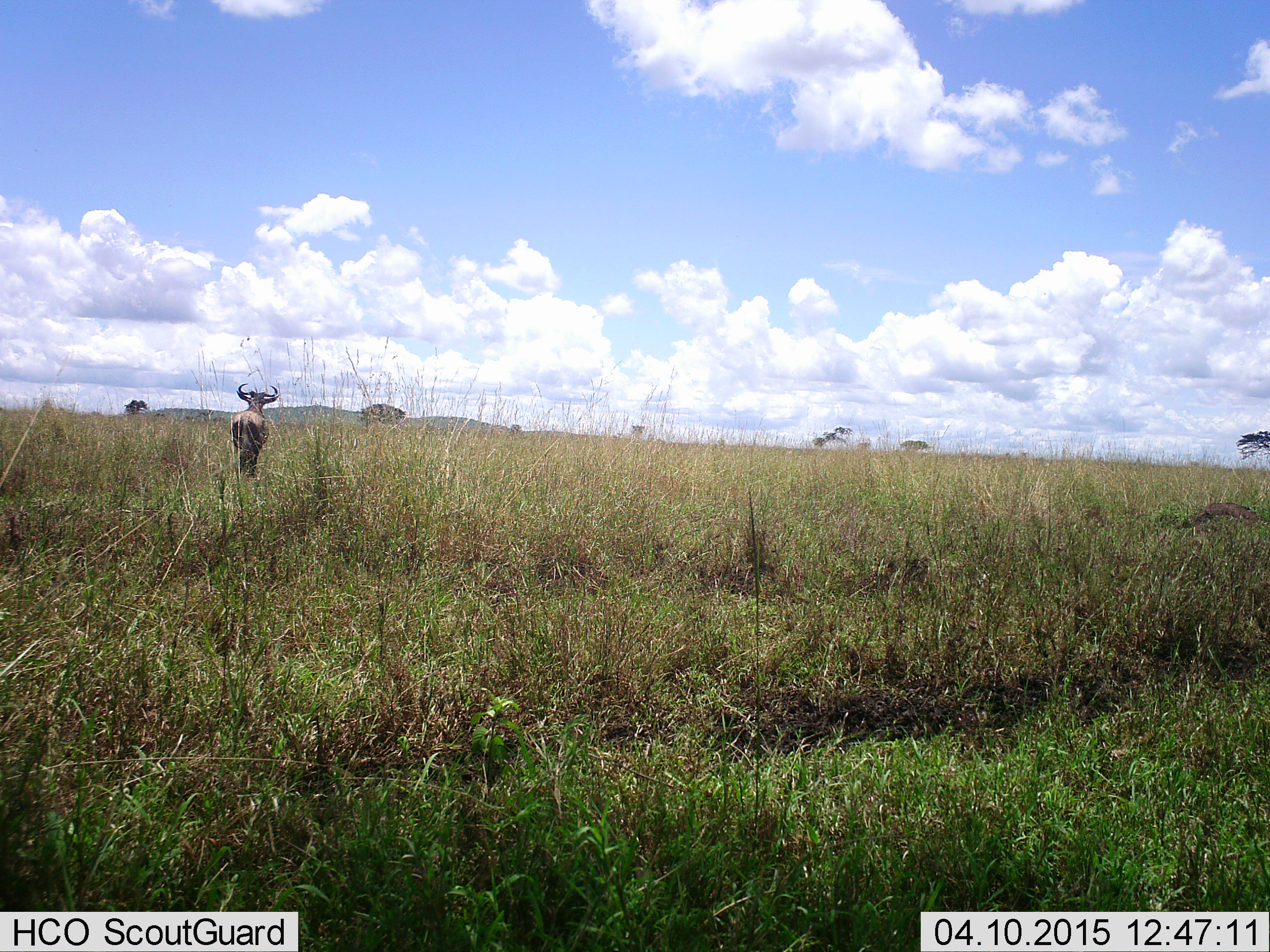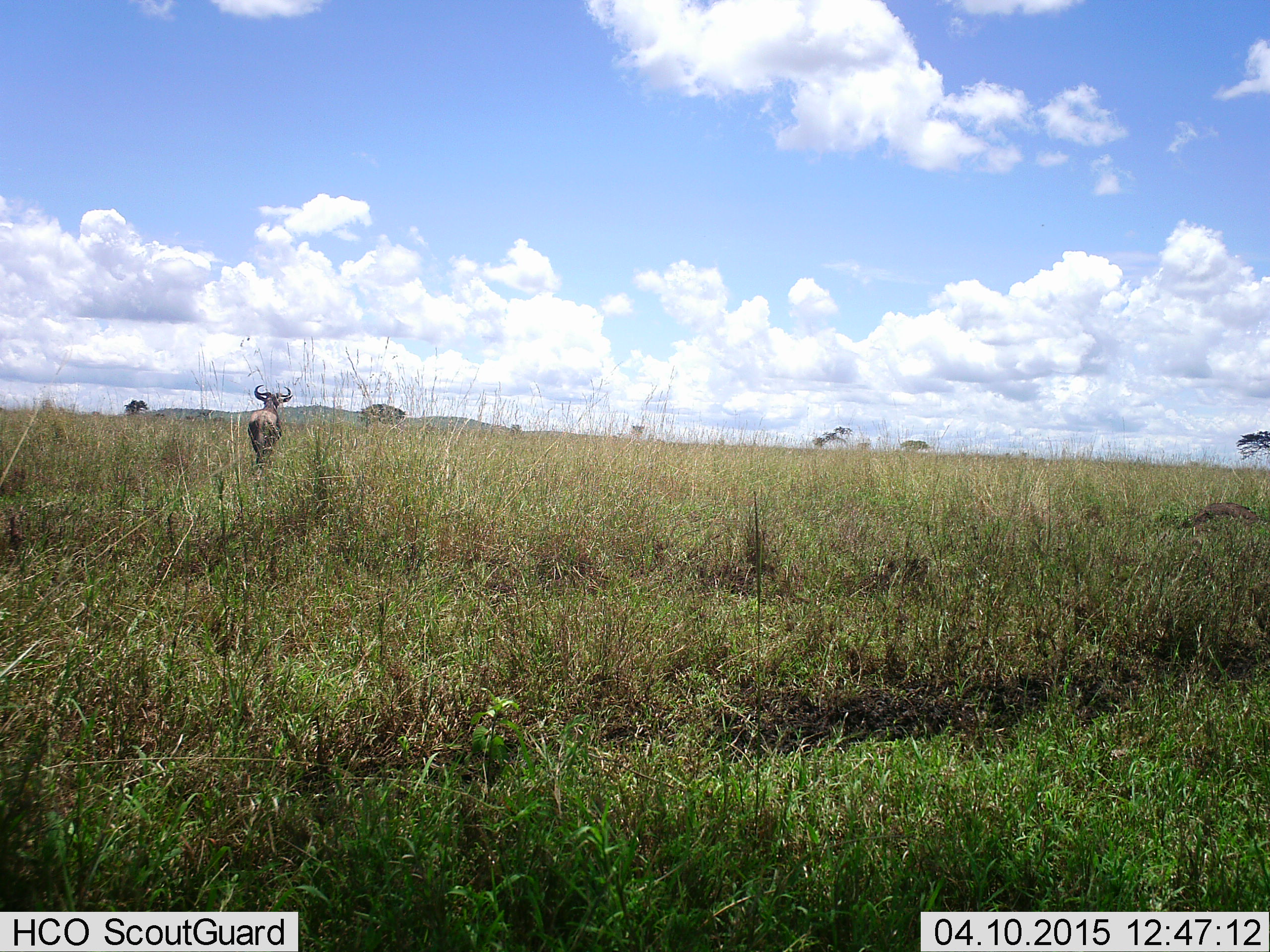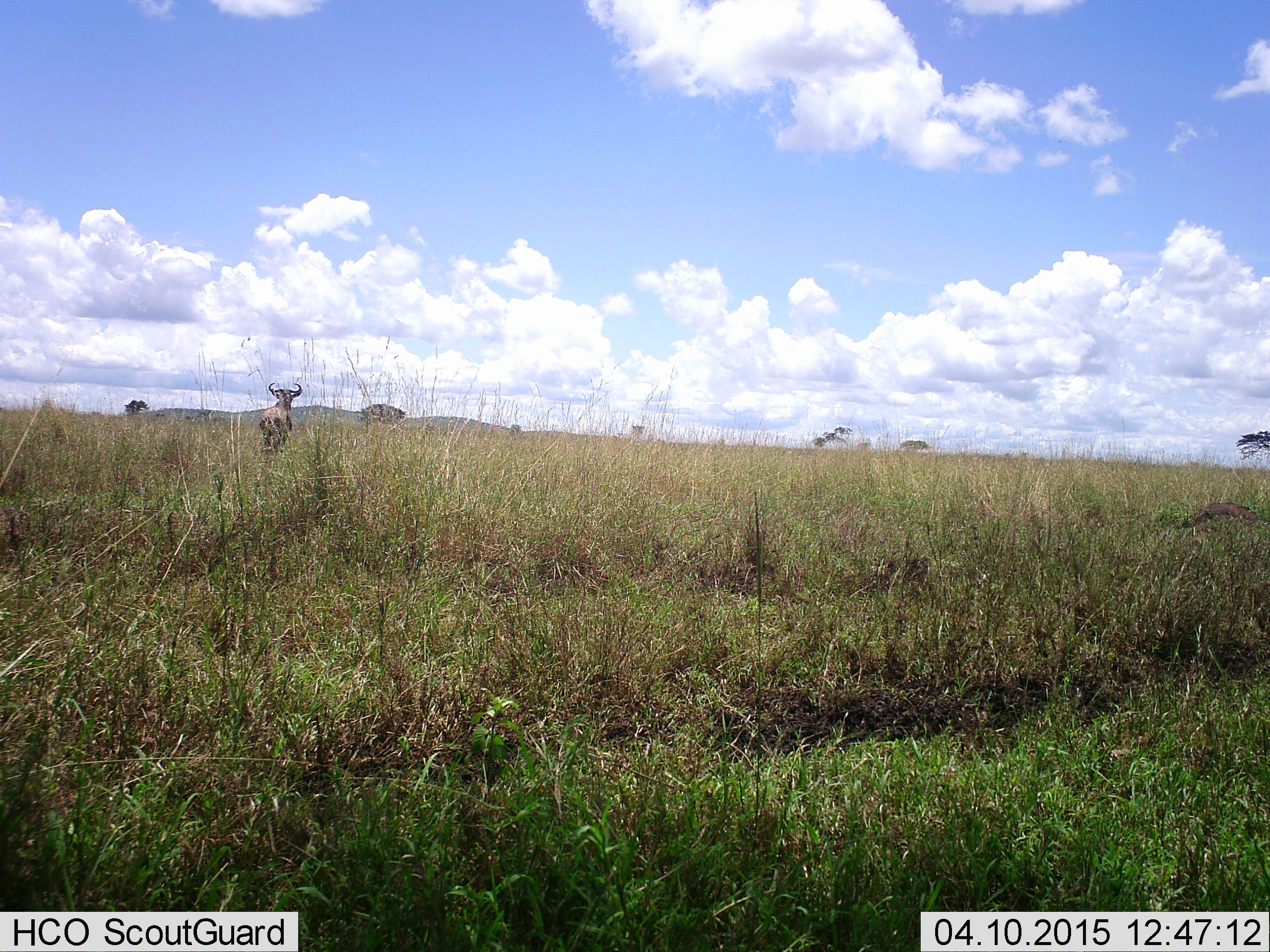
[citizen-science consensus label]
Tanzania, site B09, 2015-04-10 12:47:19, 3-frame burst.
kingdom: Animalia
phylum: Chordata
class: Mammalia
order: Artiodactyla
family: Bovidae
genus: Connochaetes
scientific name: Connochaetes taurinus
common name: blue wildebeest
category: wildebeest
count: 1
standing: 0%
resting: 0%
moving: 100%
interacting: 0%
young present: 0%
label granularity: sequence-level